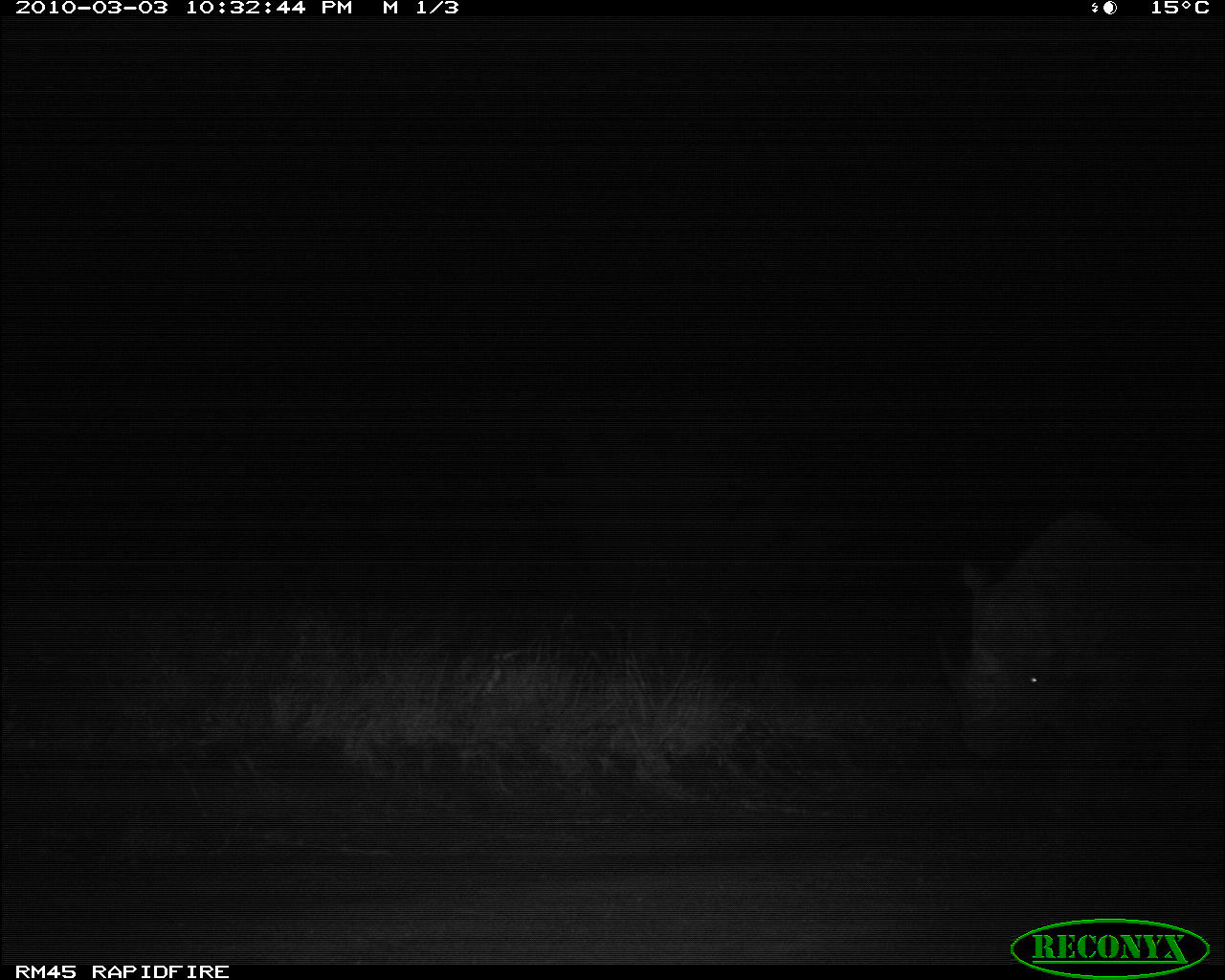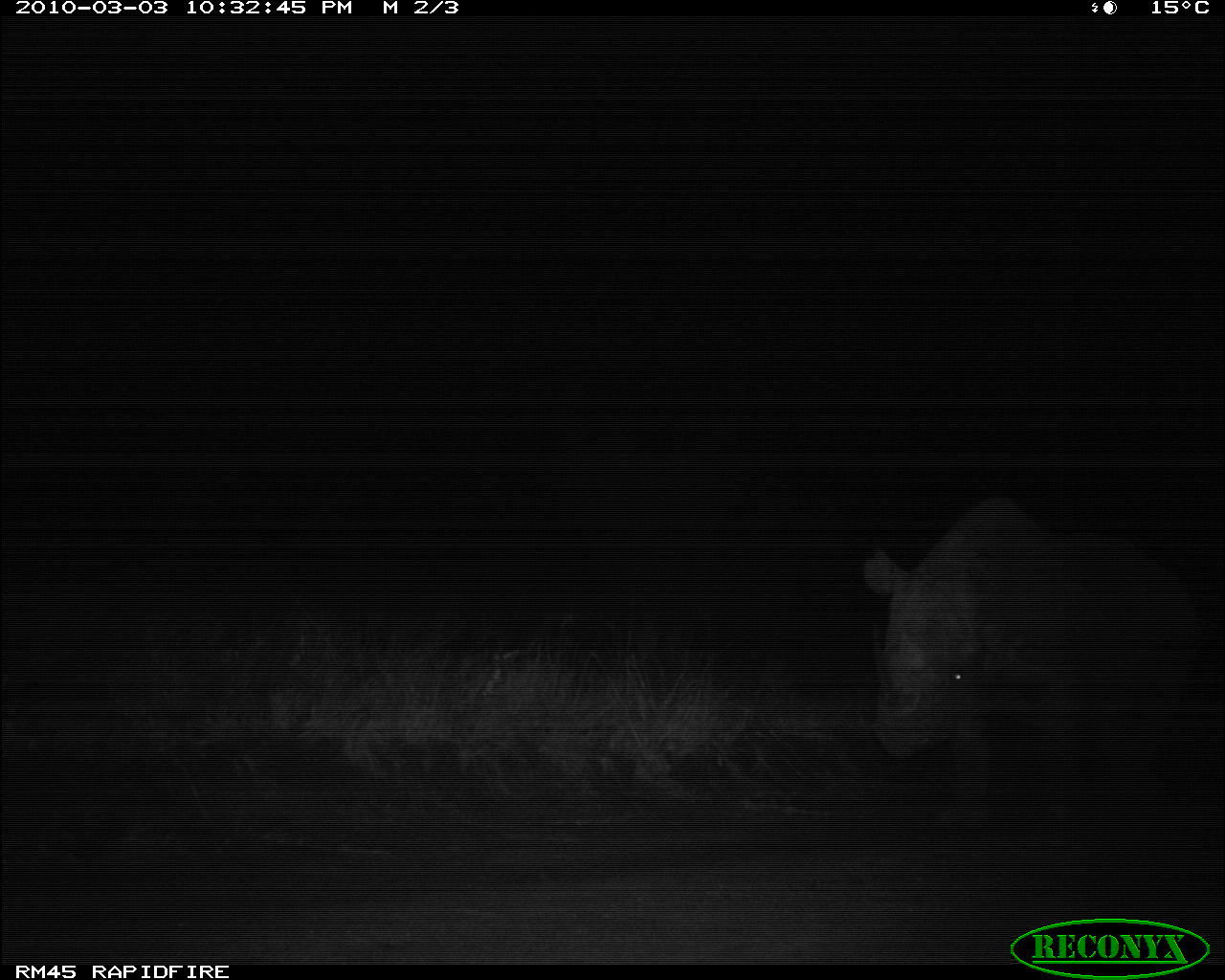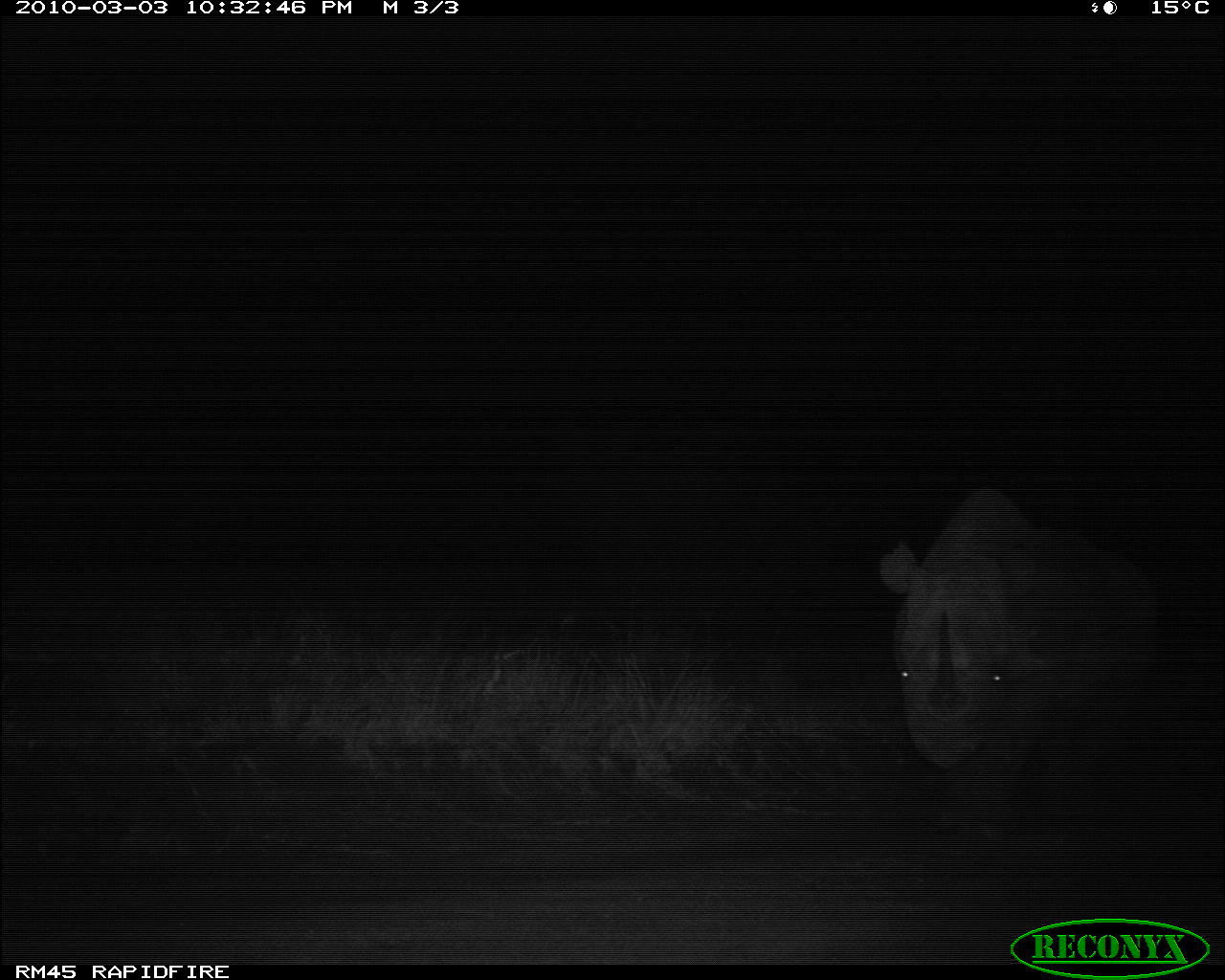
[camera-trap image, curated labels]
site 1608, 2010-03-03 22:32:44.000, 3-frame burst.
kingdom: Animalia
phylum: Chordata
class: Mammalia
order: Perissodactyla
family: Rhinocerotidae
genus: Diceros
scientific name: Diceros bicornis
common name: black rhinoceros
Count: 1.